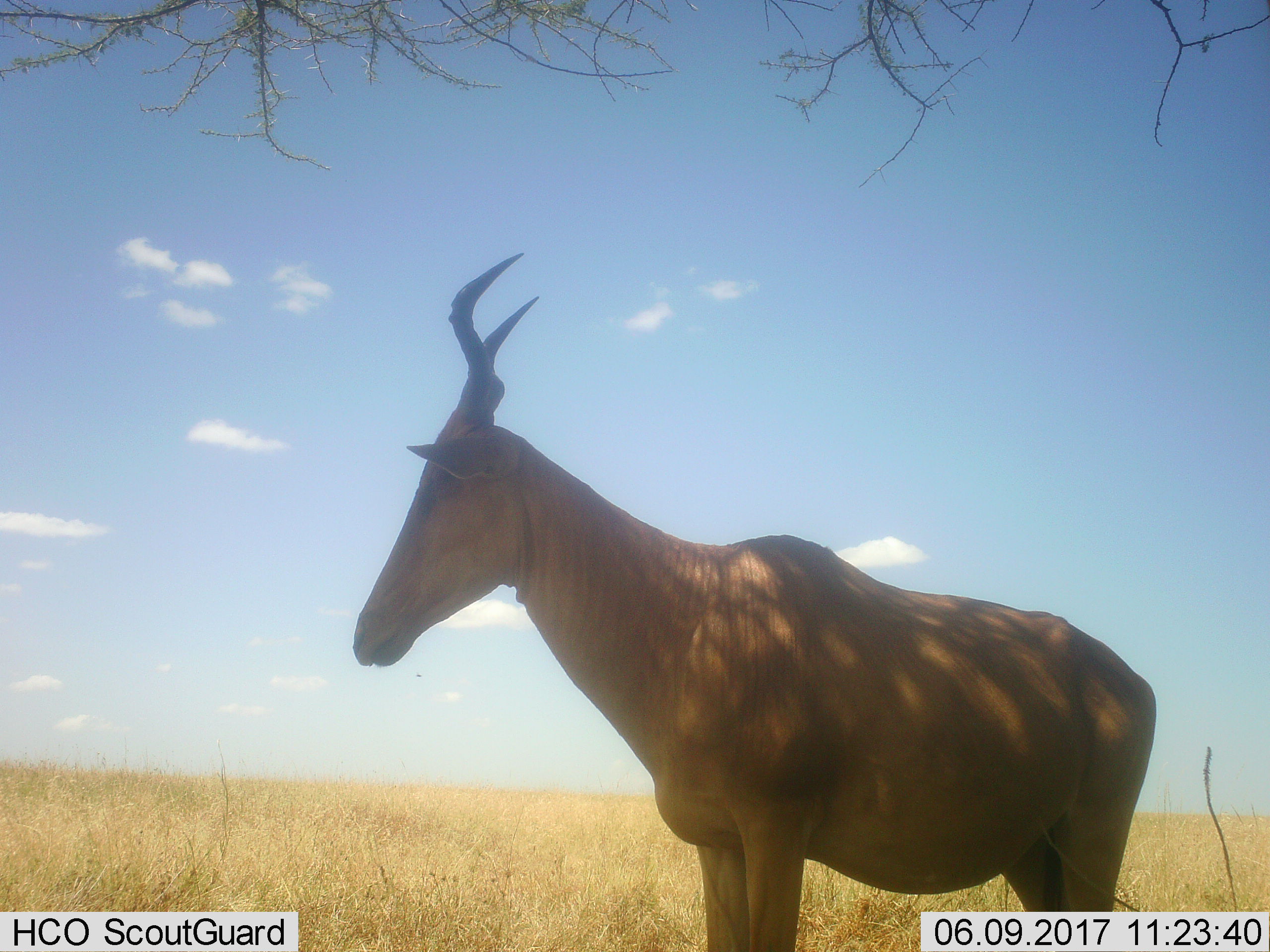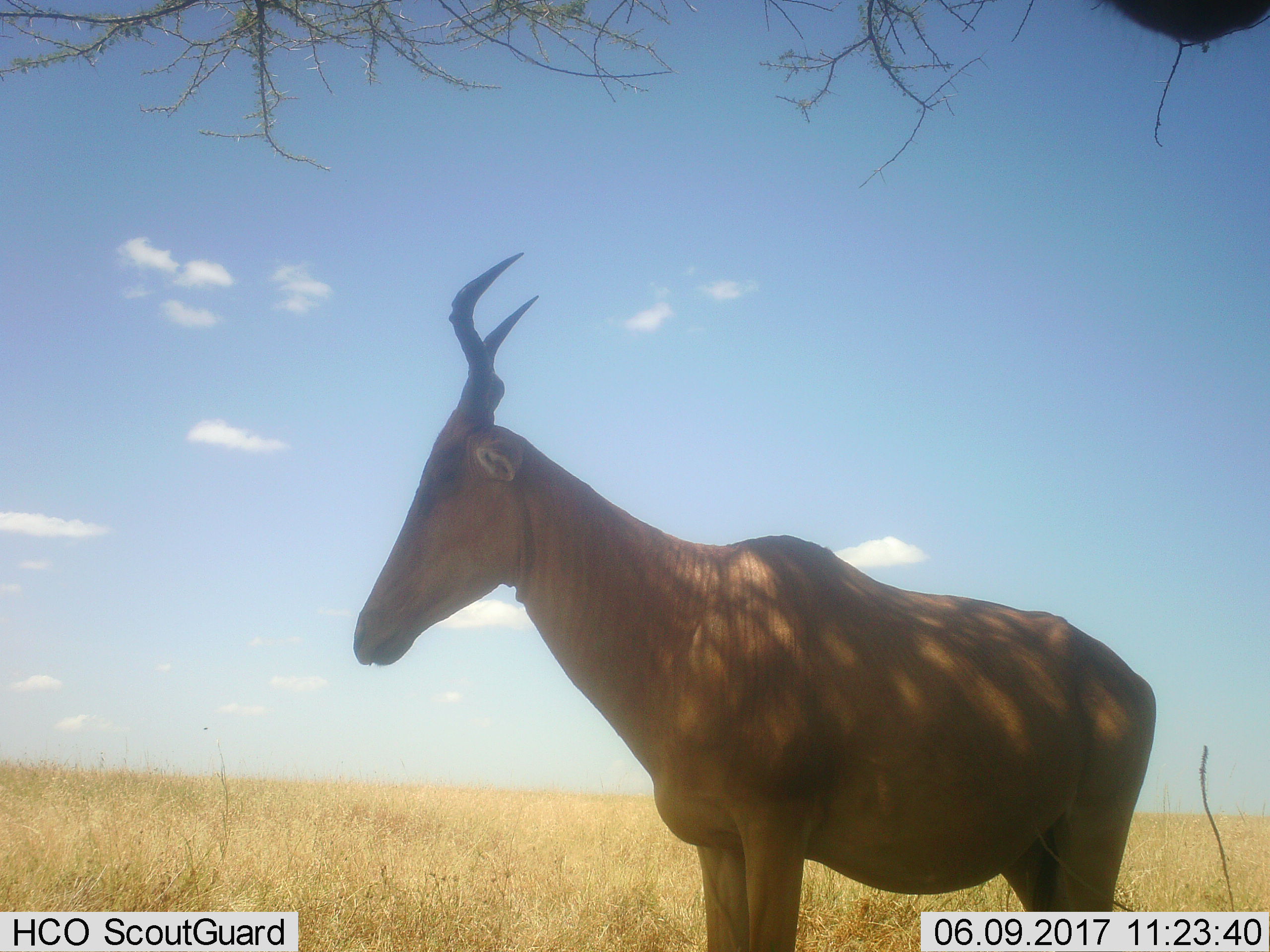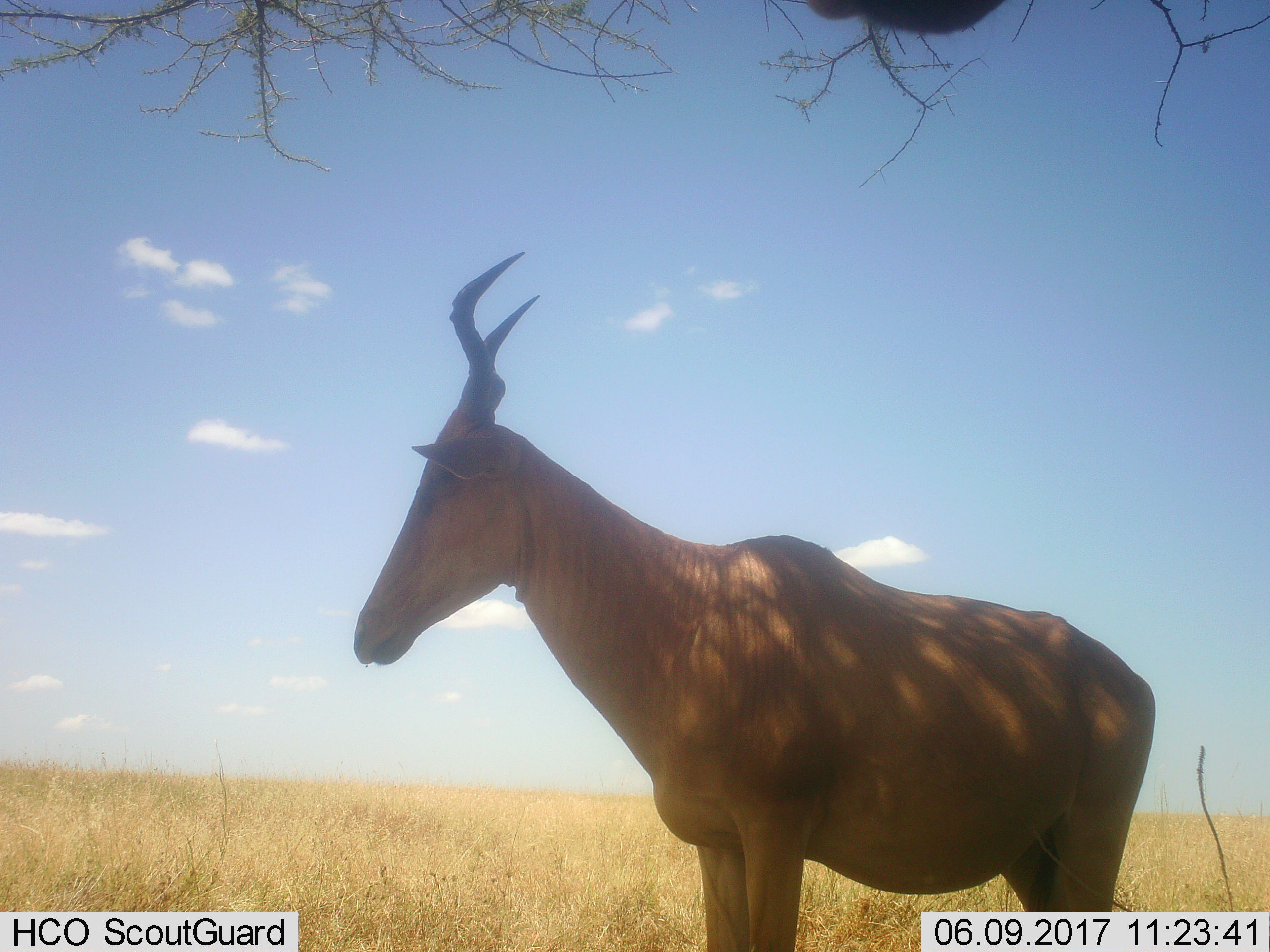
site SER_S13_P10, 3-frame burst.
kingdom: Animalia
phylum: Chordata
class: Mammalia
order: Artiodactyla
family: Bovidae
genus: Alcelaphus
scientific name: Alcelaphus buselaphus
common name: hartebeest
Hartebeest (Alcelaphus buselaphus), count 1. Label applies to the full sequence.